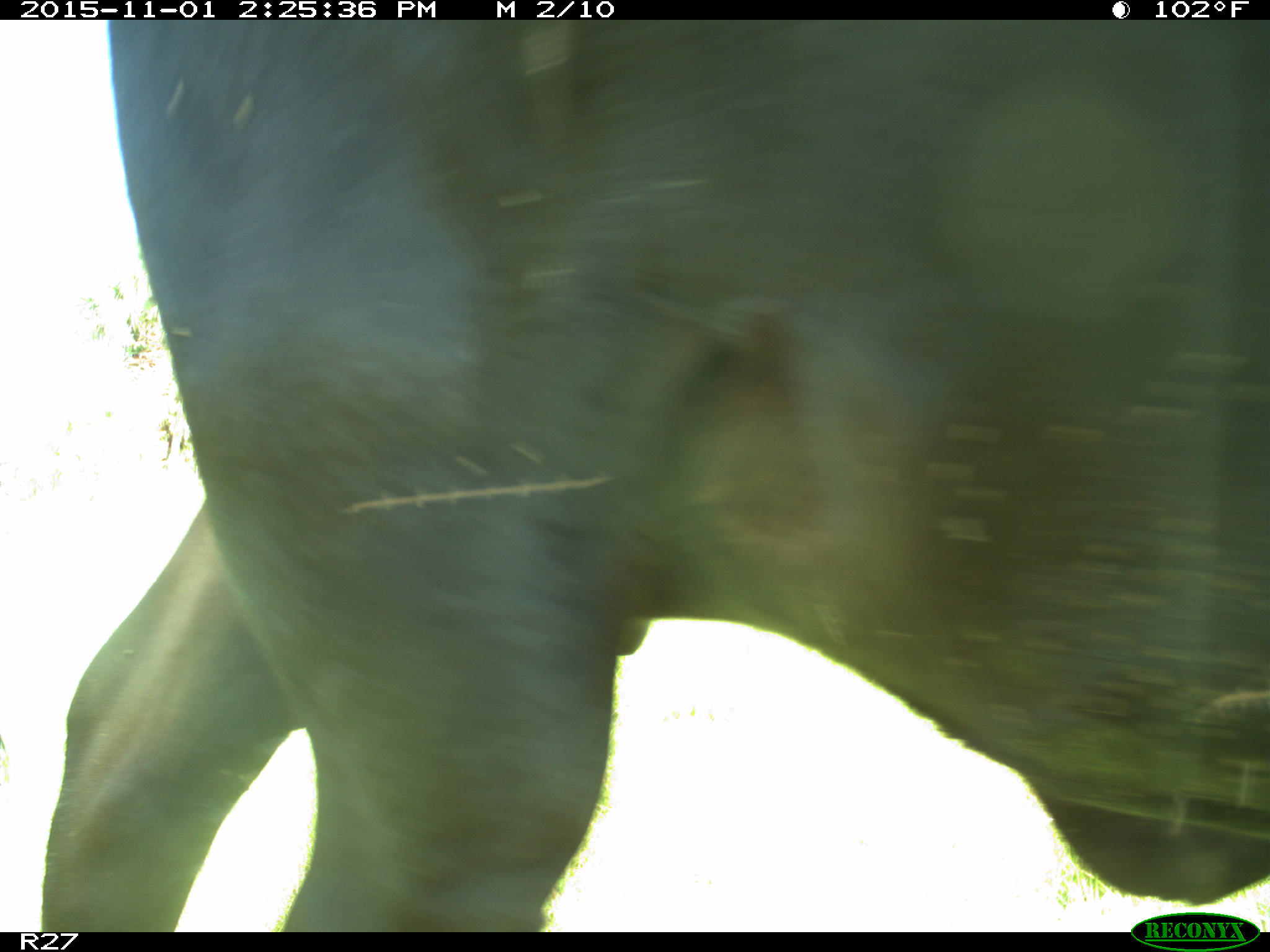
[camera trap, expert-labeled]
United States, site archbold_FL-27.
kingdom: Animalia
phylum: Chordata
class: Mammalia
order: Artiodactyla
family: Bovidae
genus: Bos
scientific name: Bos taurus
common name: domestic cow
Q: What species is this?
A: Bos taurus (domestic cow).